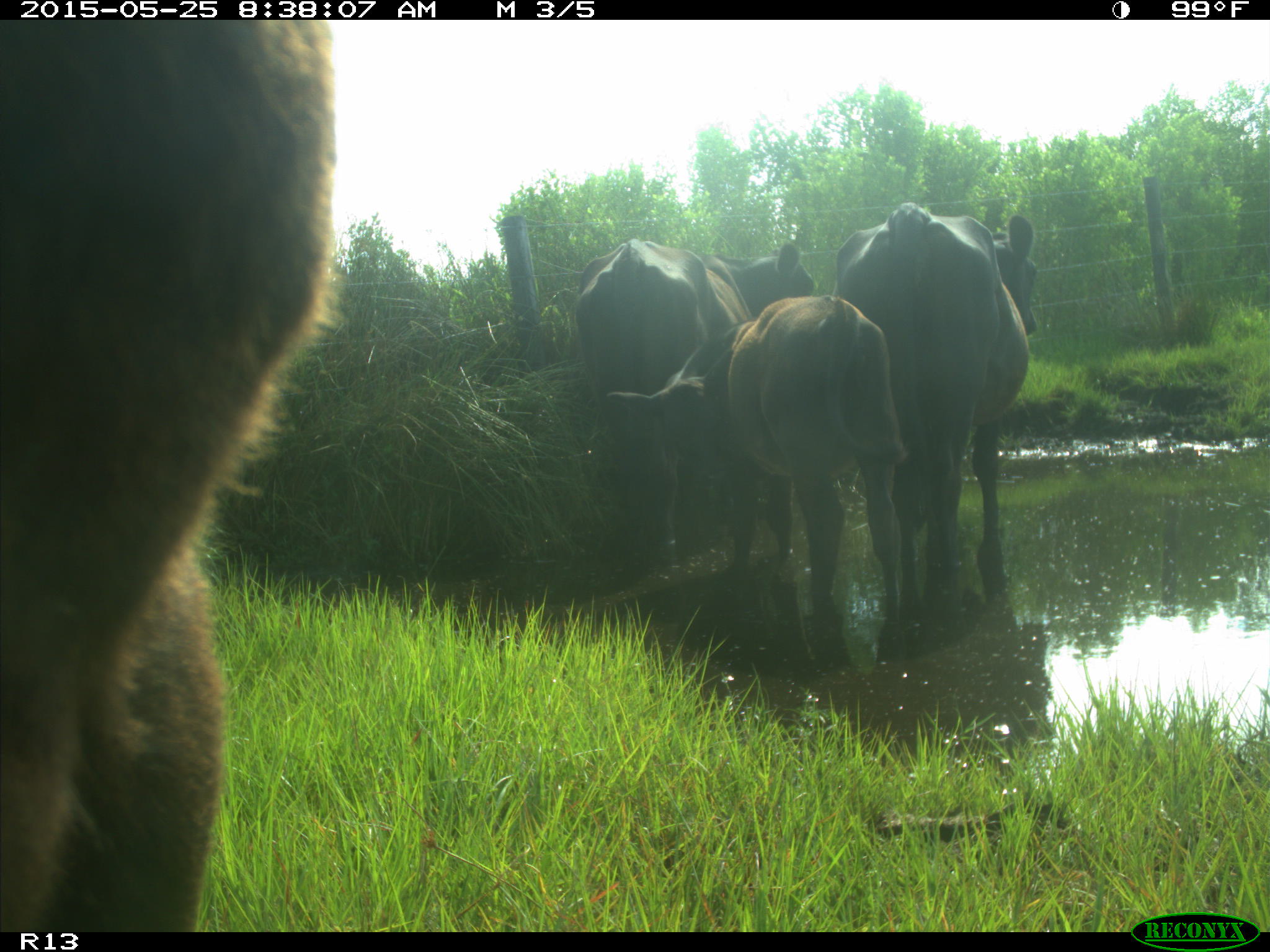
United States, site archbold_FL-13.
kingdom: Animalia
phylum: Chordata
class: Mammalia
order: Artiodactyla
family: Bovidae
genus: Bos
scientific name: Bos taurus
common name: domestic cow